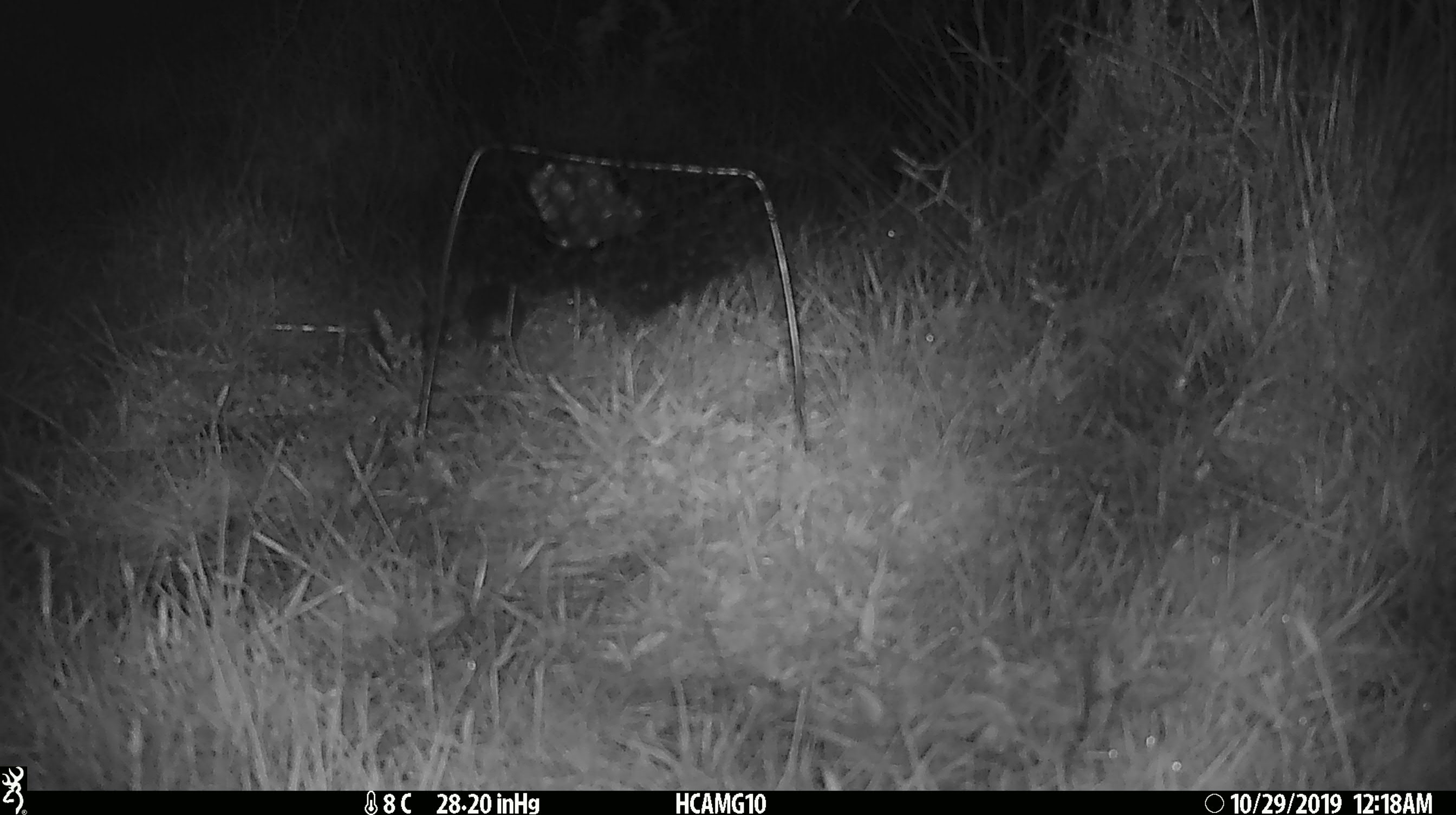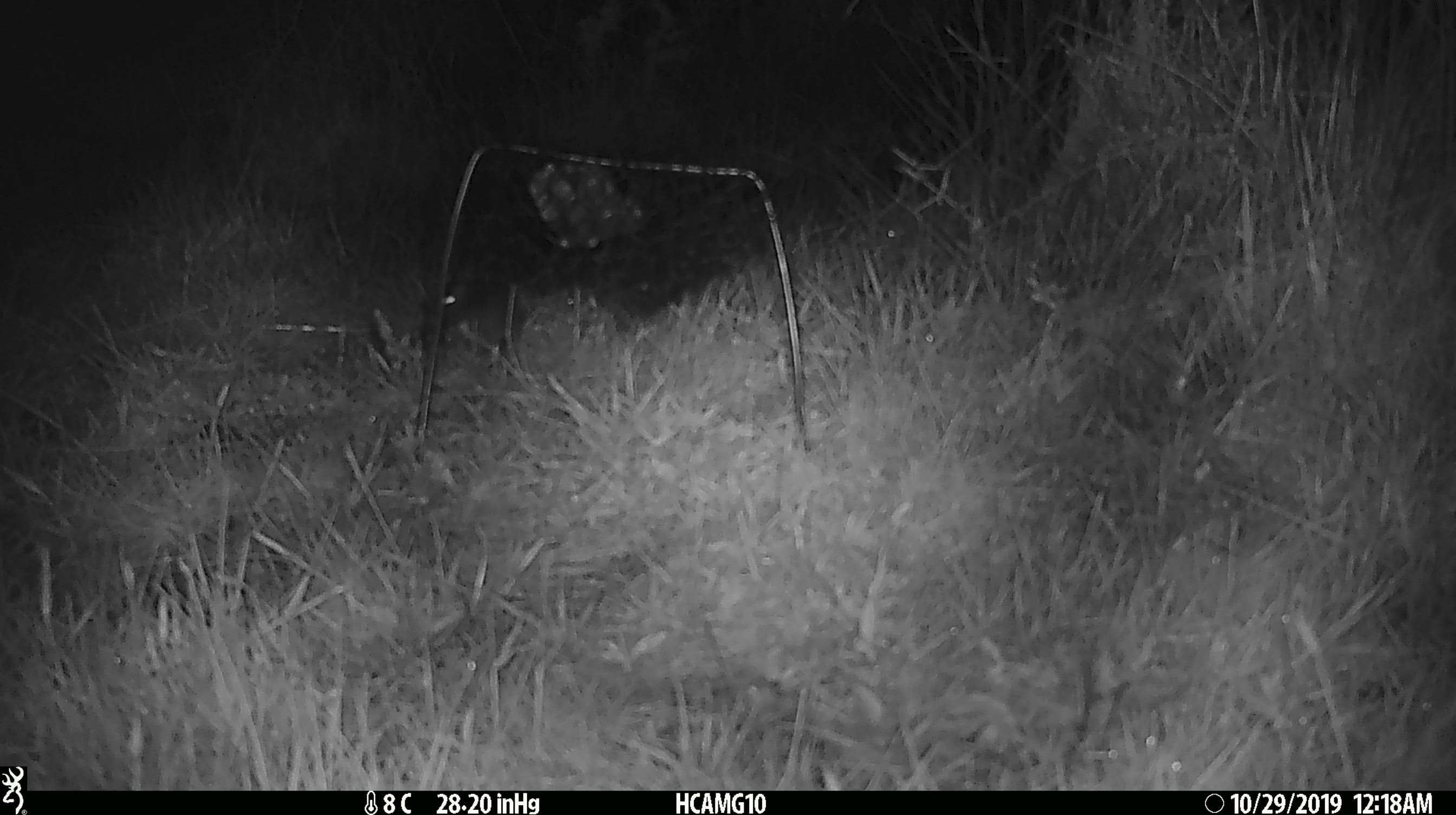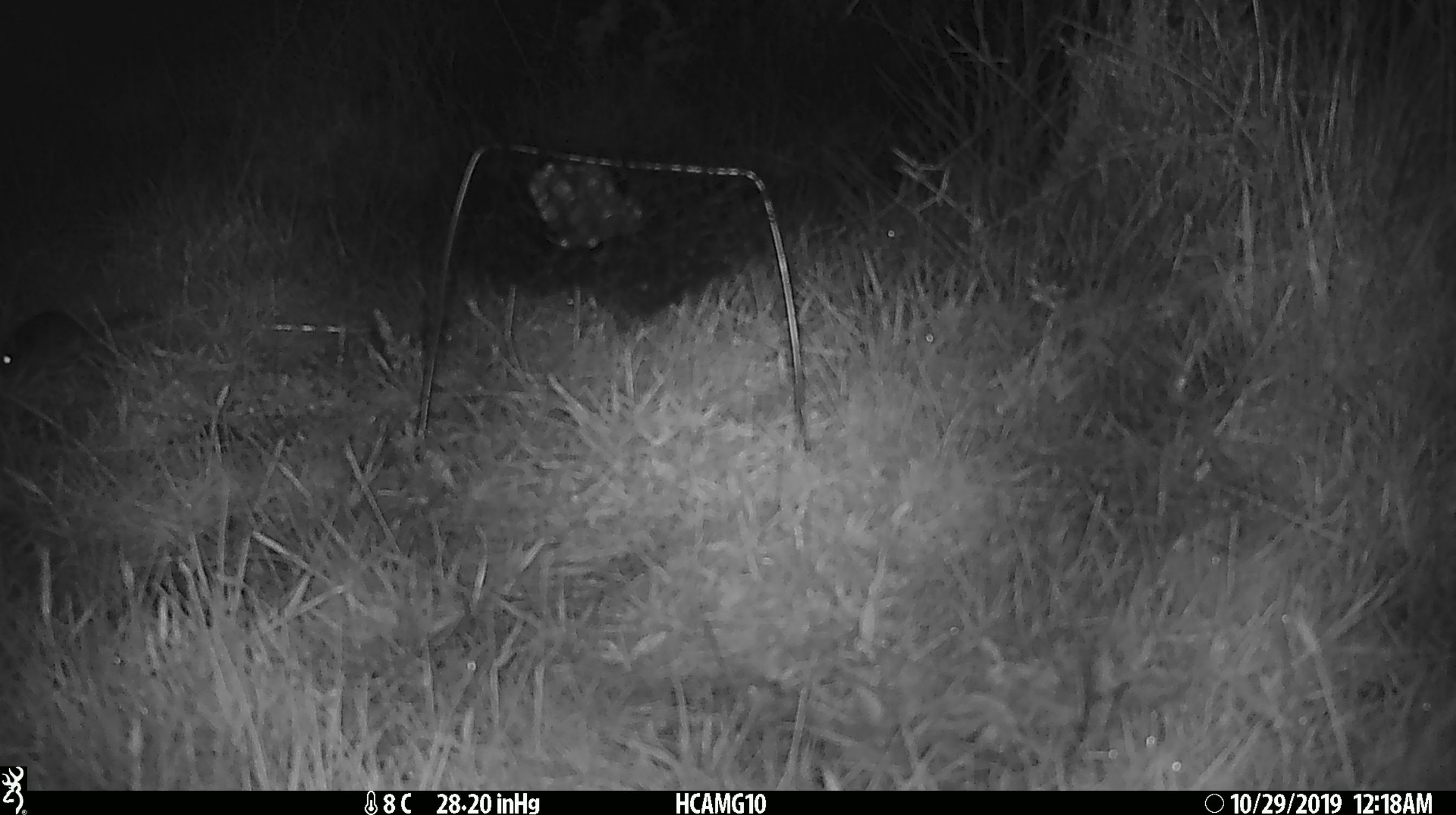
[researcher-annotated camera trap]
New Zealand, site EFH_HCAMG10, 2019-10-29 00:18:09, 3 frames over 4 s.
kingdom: Animalia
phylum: Chordata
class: Mammalia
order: Rodentia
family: Muridae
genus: Mus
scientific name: Mus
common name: mouse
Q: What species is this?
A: Mouse (Mus).